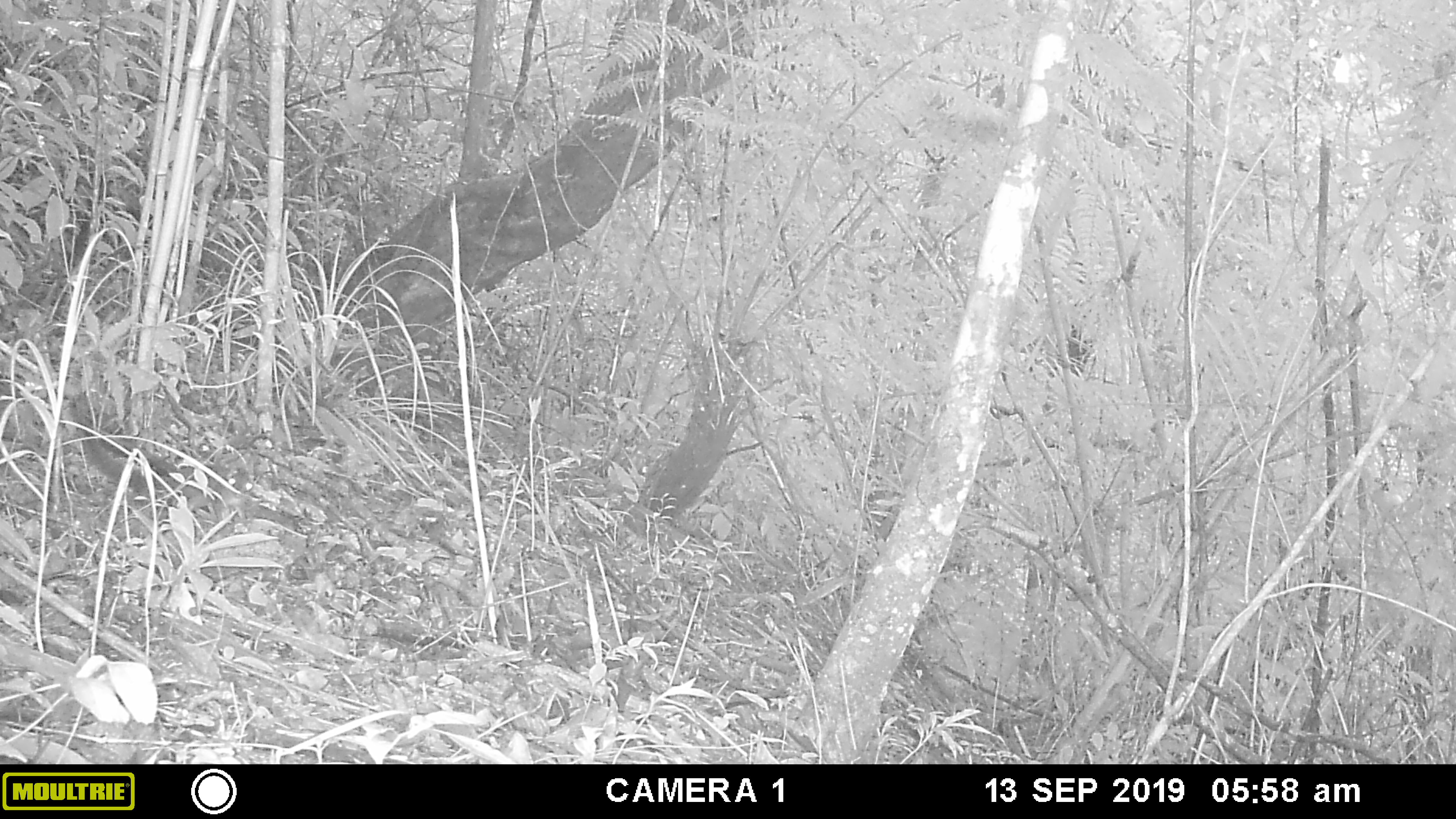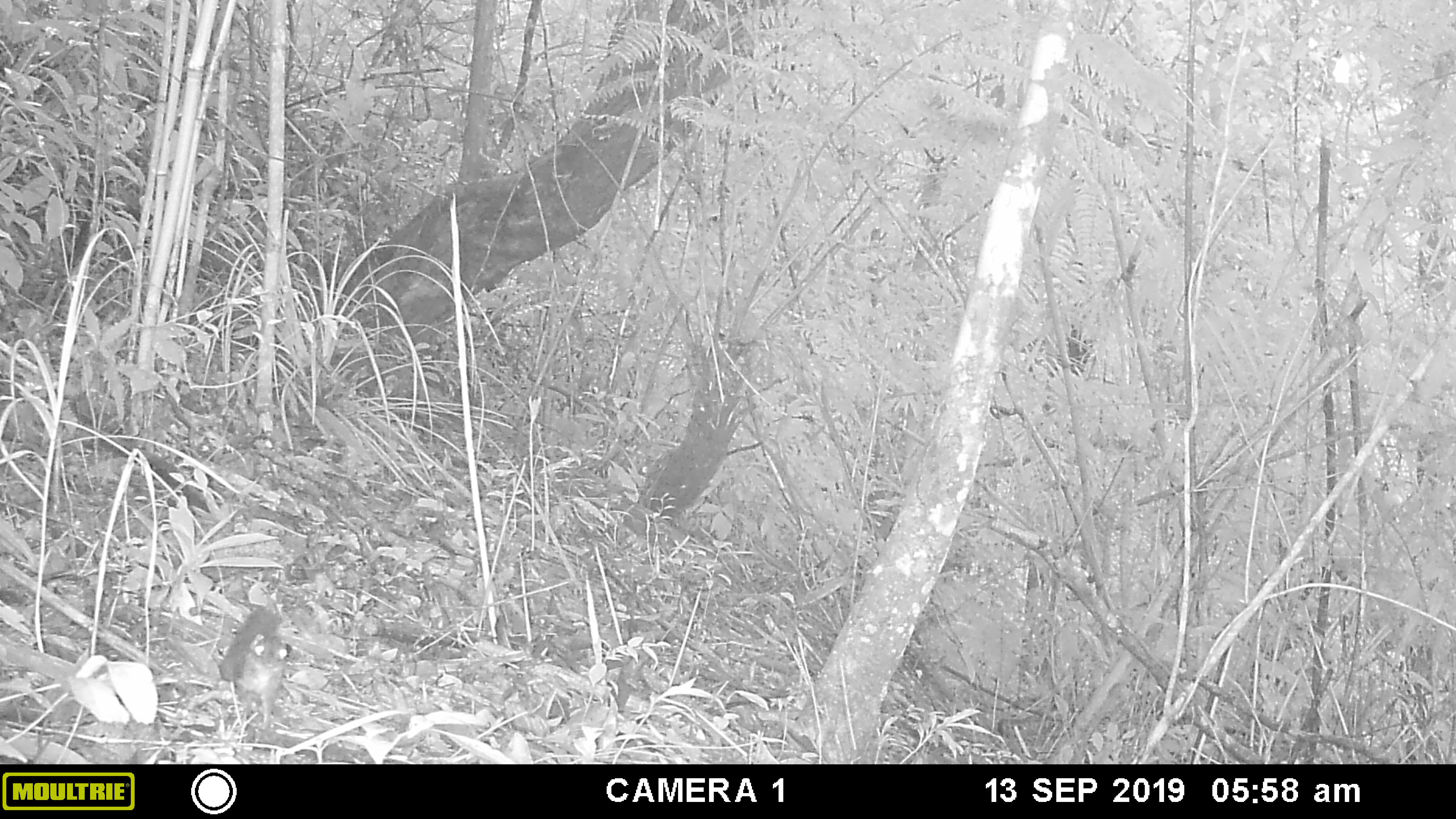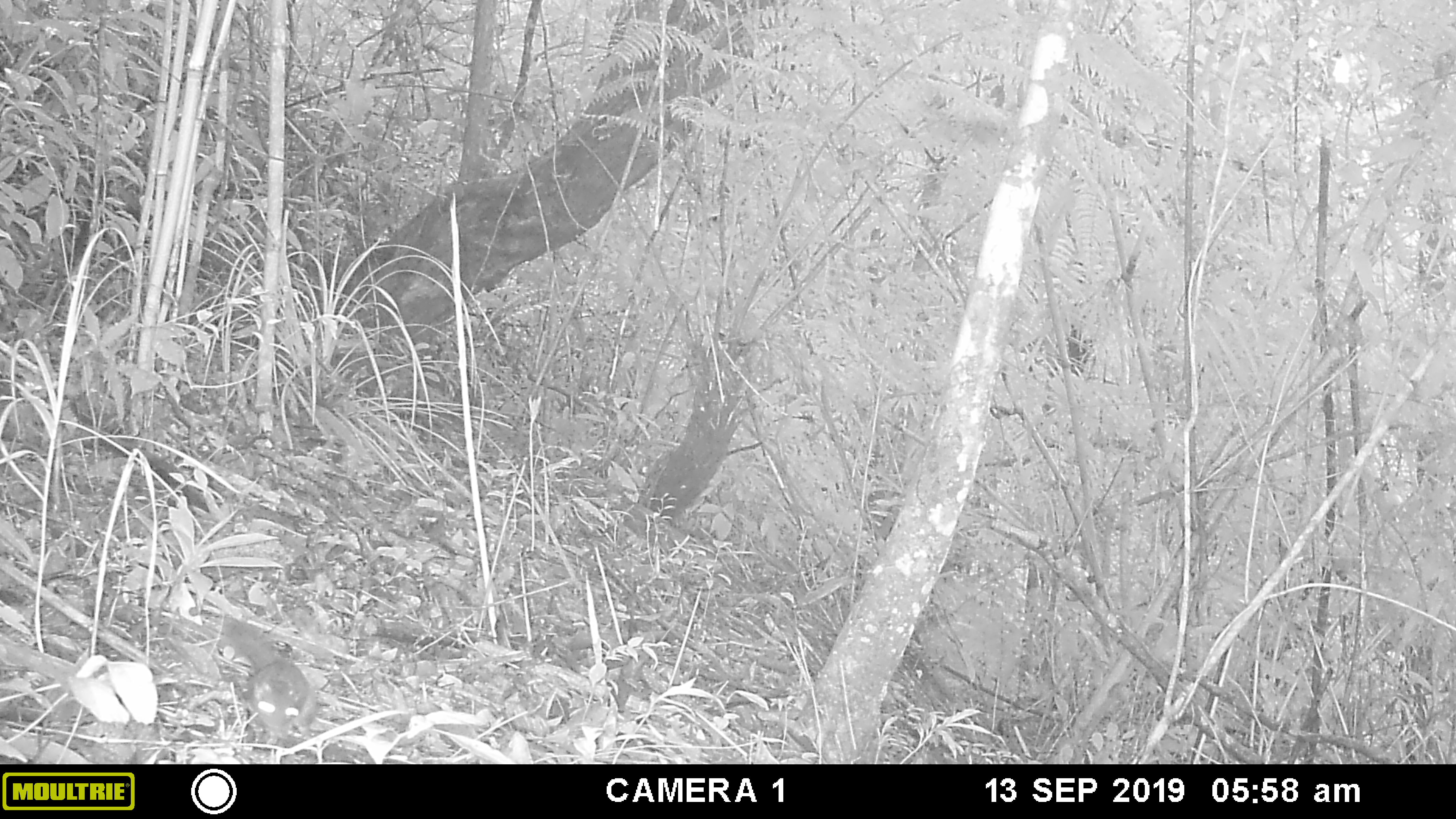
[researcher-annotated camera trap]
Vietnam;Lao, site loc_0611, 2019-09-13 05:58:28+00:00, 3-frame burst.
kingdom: Animalia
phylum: Chordata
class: Mammalia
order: Rodentia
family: Sciuridae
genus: Dremomys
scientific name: Dremomys rufigenis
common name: red-cheeked squirrel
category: red cheeked squirrel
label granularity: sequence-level